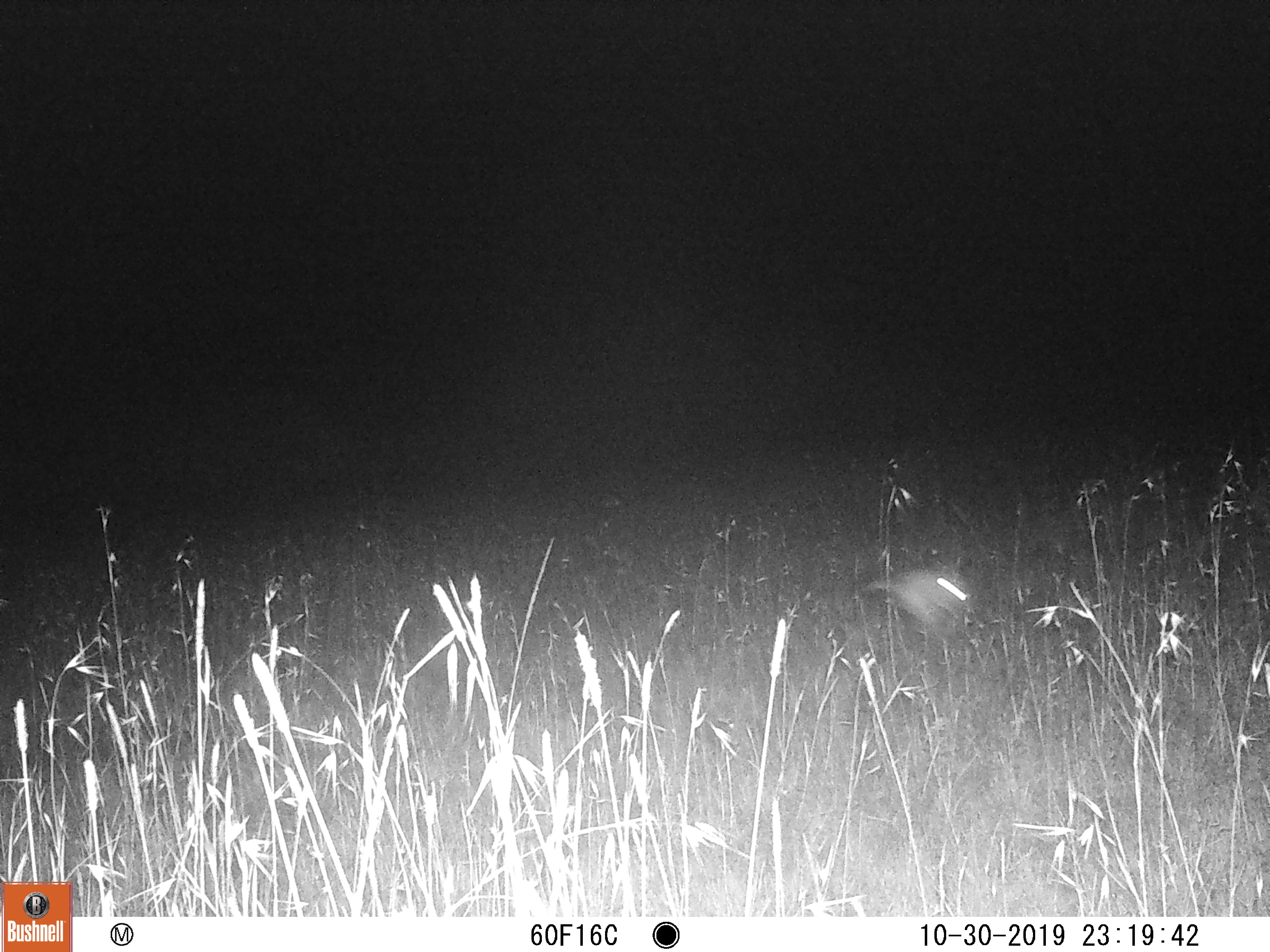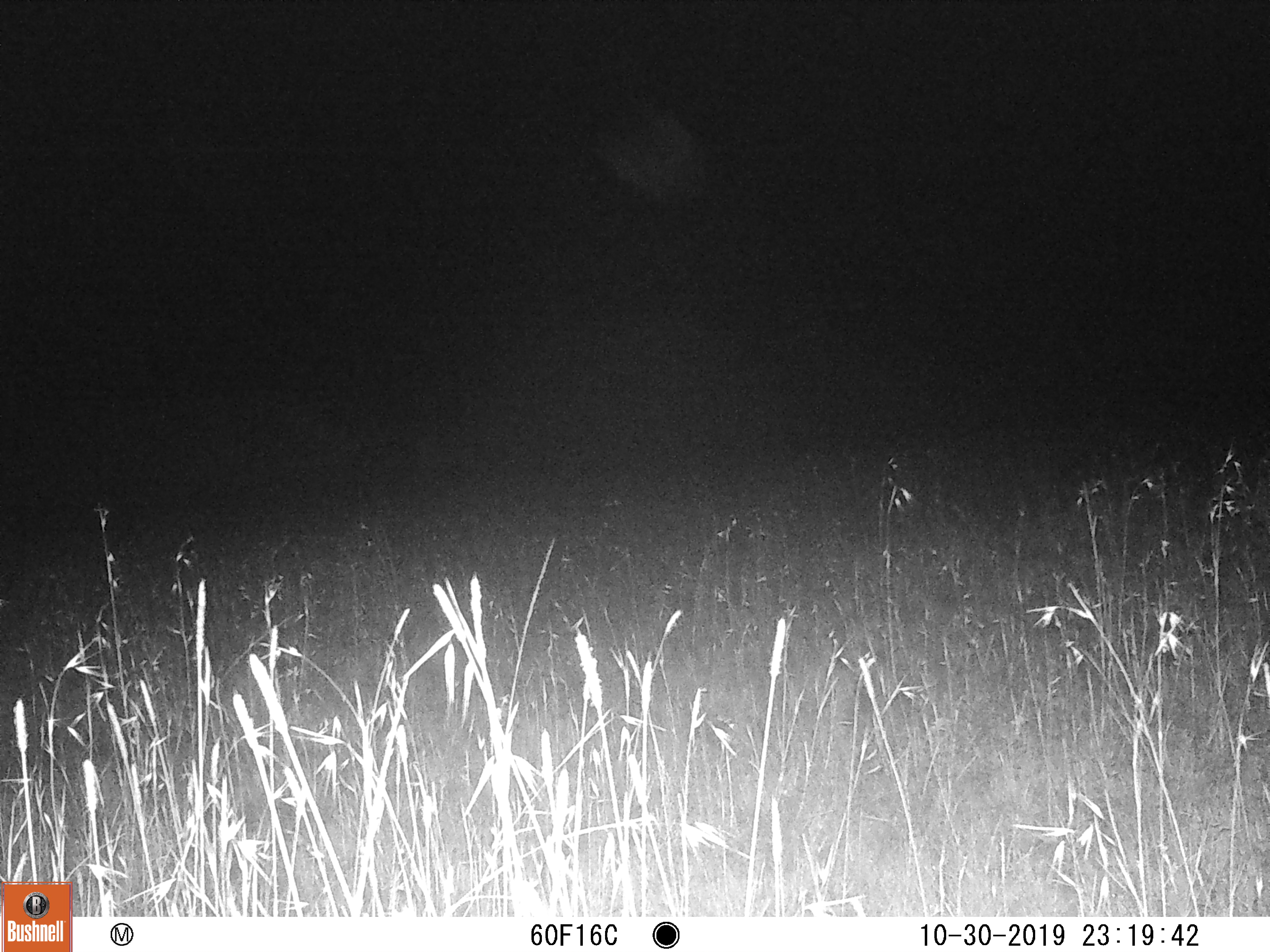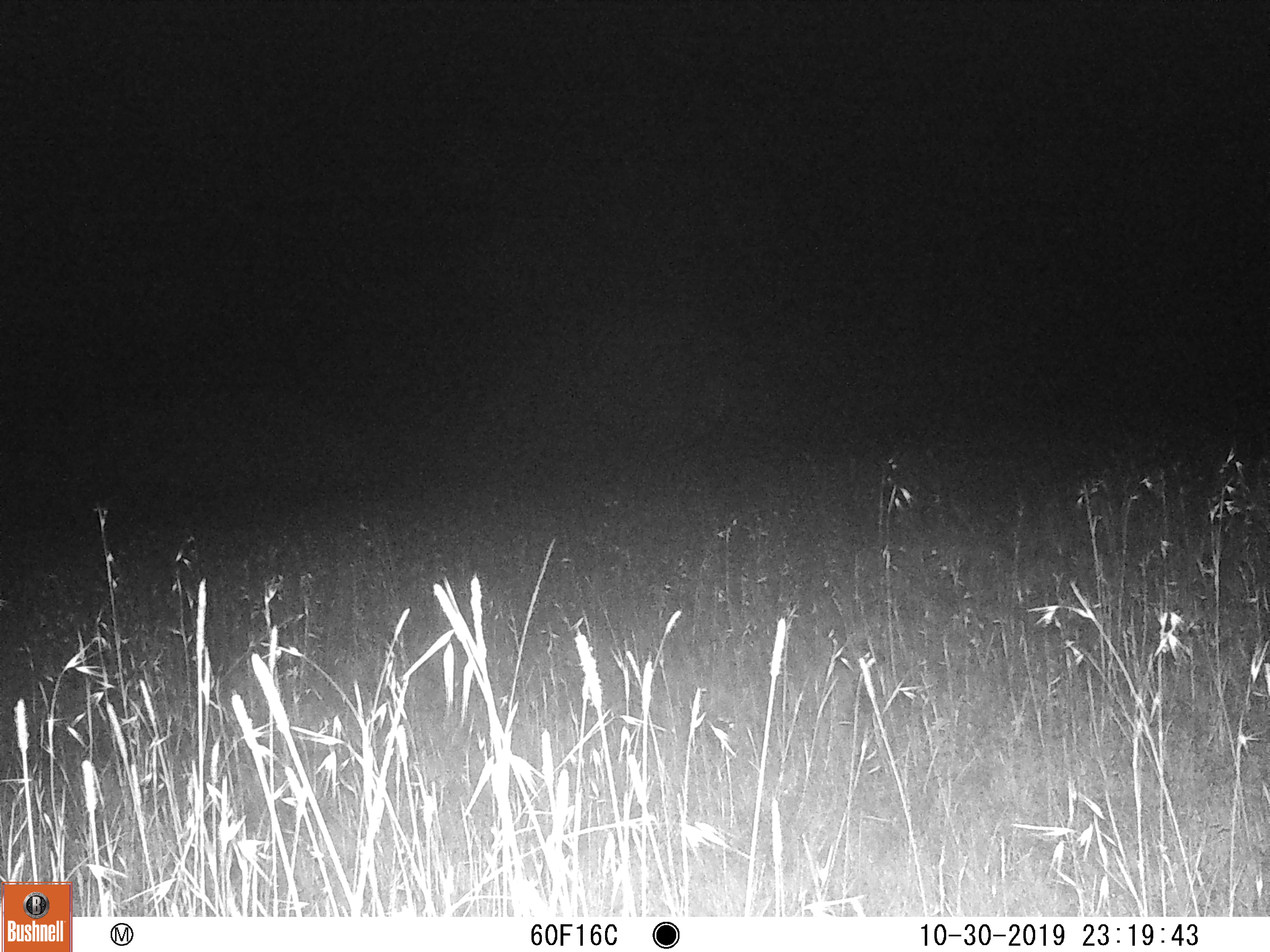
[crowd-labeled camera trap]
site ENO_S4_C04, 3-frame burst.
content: unidentified animal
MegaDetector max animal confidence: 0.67